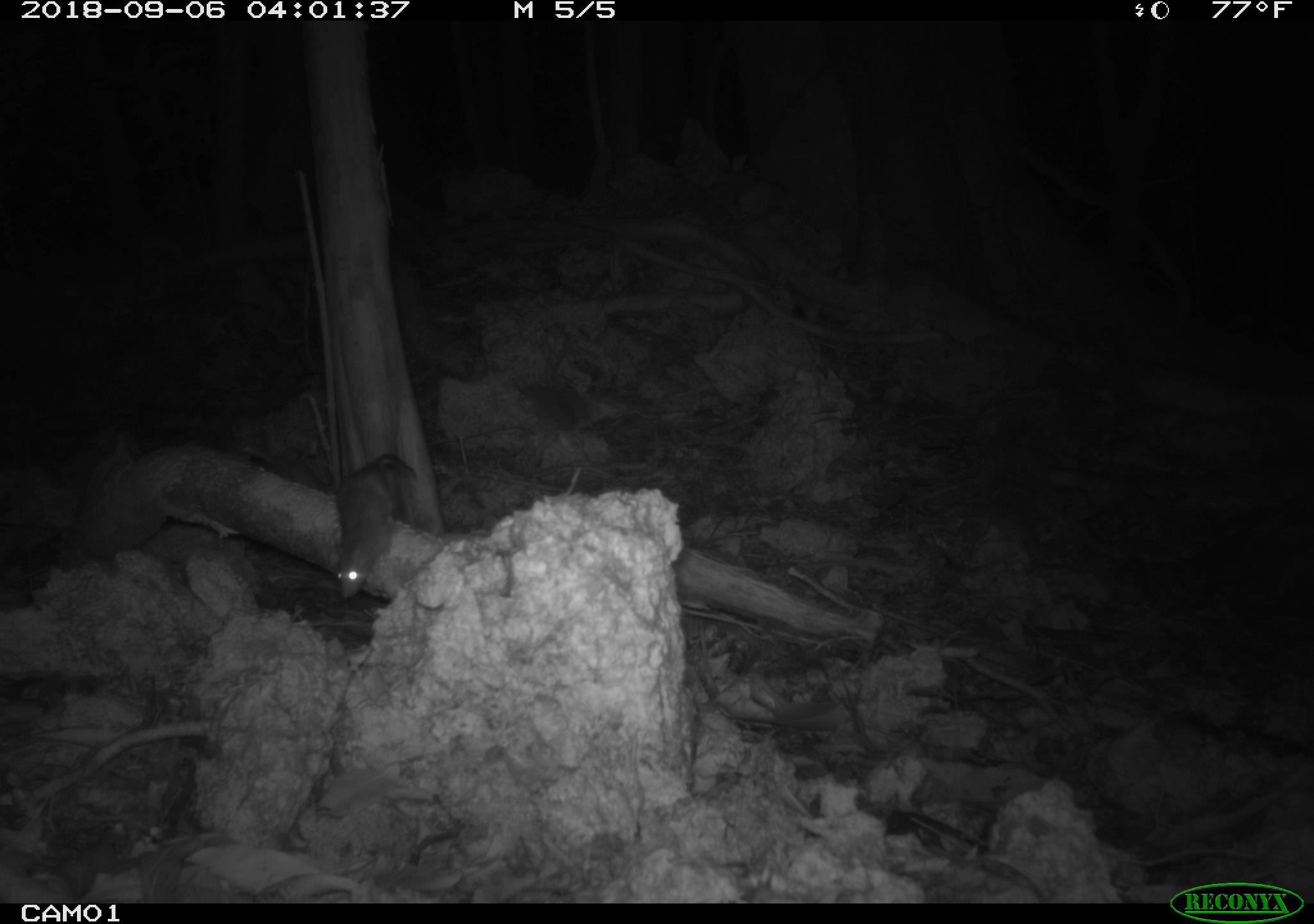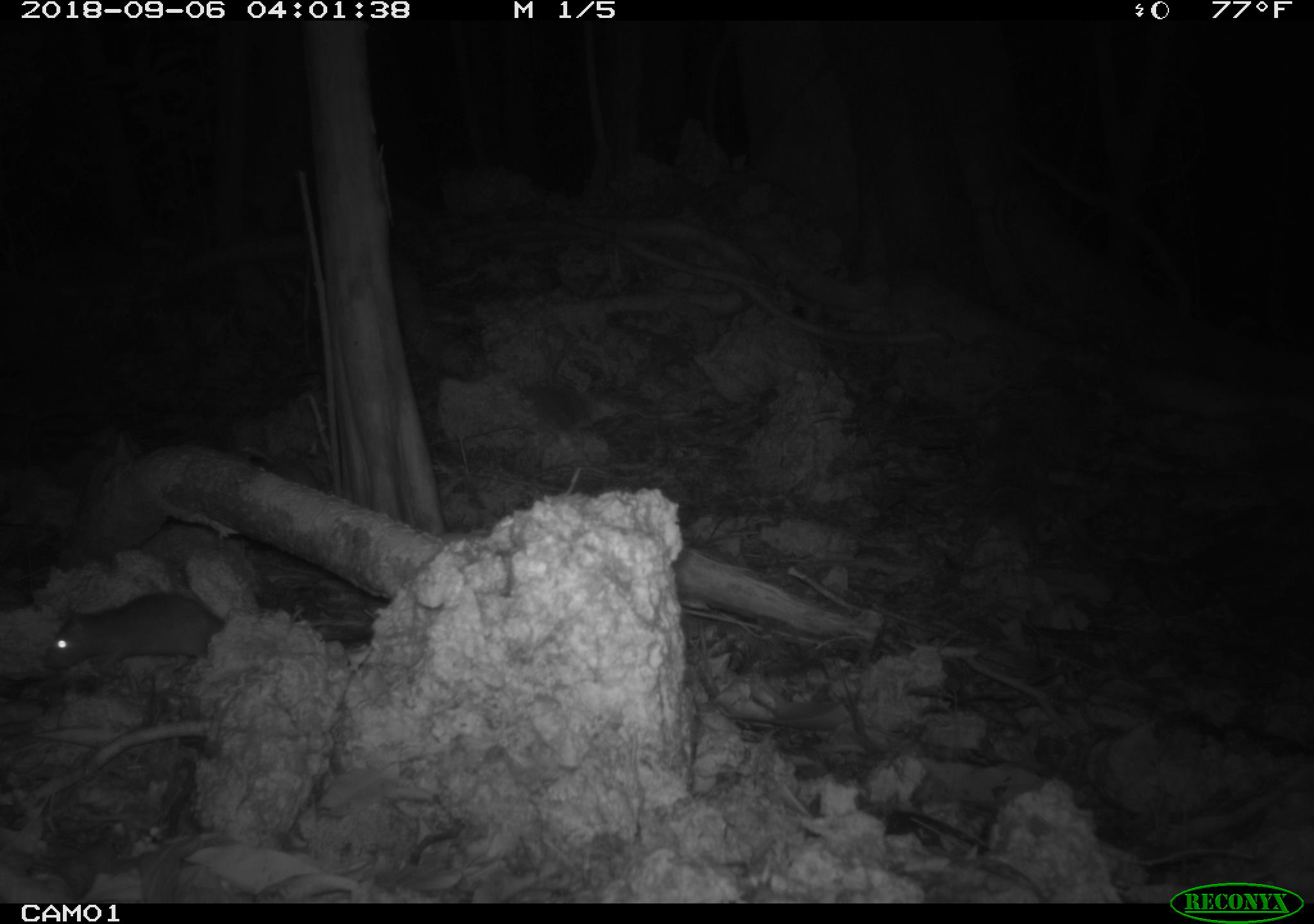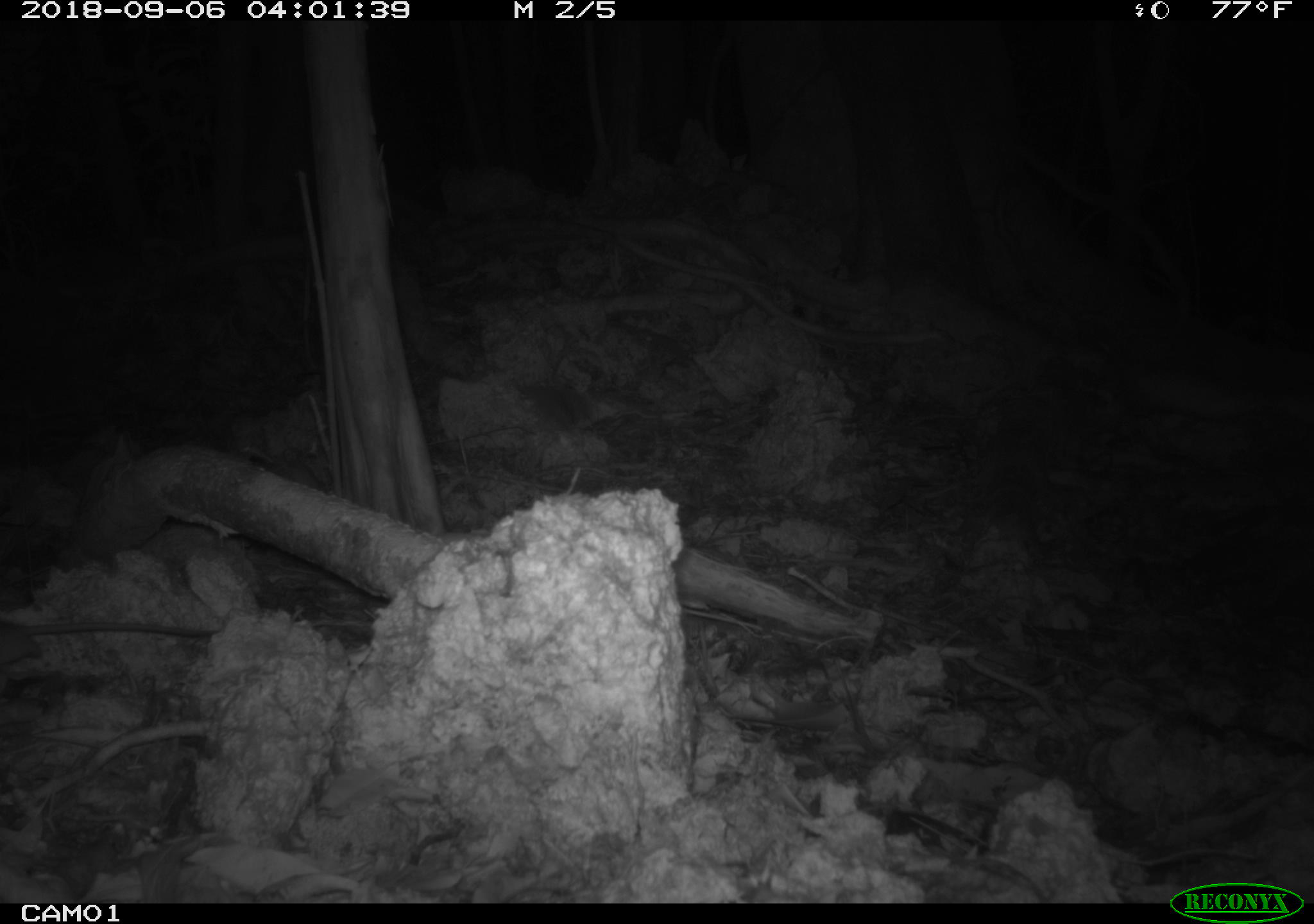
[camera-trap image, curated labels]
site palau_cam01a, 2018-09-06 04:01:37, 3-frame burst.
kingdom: Animalia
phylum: Chordata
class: Mammalia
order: Rodentia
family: Muridae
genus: Rattus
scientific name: Rattus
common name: rat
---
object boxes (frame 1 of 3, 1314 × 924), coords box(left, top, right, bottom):
rat: box(325, 452, 410, 596)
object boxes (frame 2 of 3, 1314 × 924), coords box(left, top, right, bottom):
rat: box(40, 591, 230, 676)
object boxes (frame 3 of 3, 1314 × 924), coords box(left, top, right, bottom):
rat: box(2, 610, 214, 660)